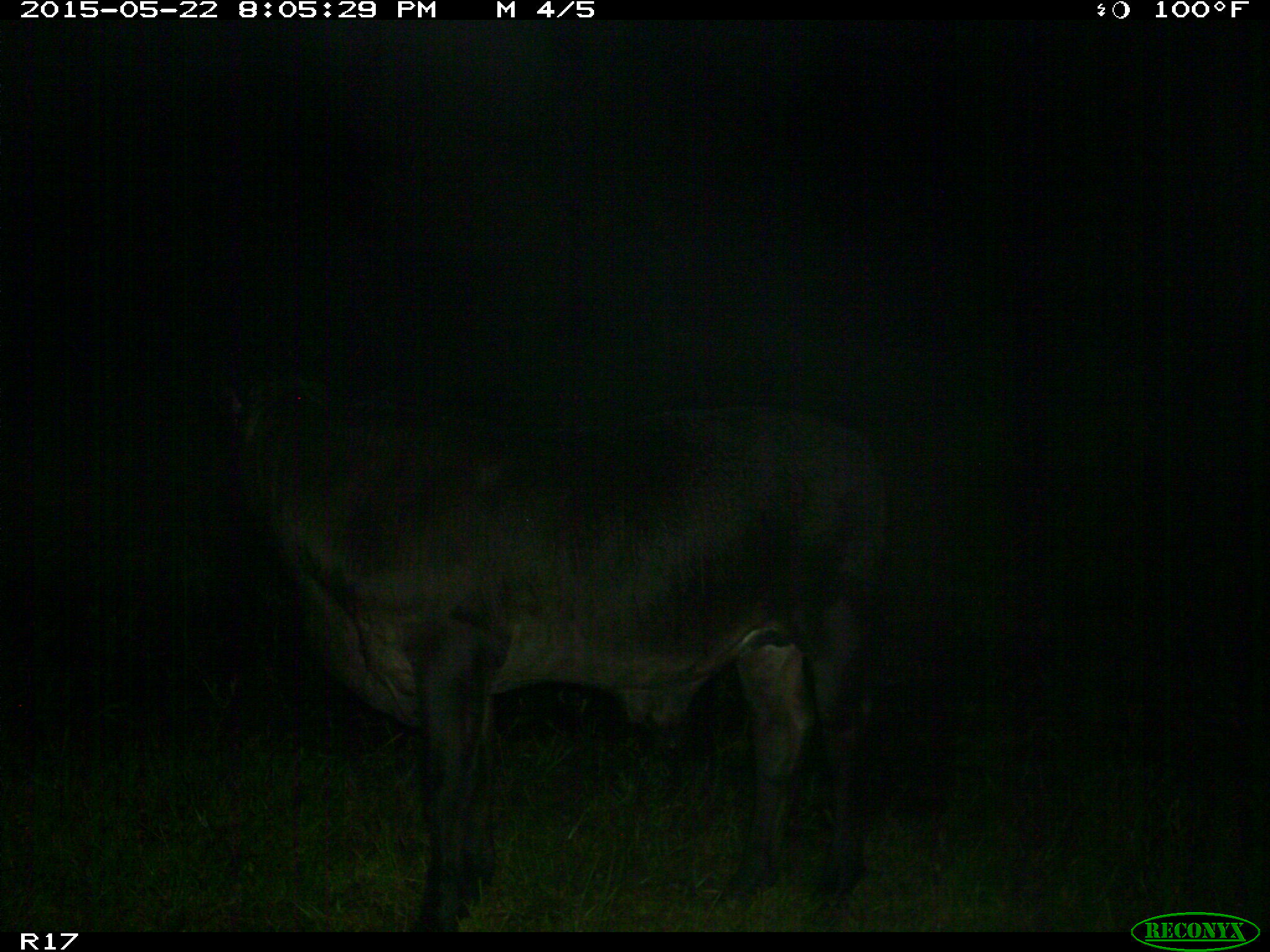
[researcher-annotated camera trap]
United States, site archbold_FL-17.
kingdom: Animalia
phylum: Chordata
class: Mammalia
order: Artiodactyla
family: Bovidae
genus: Bos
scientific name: Bos taurus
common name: domestic cow